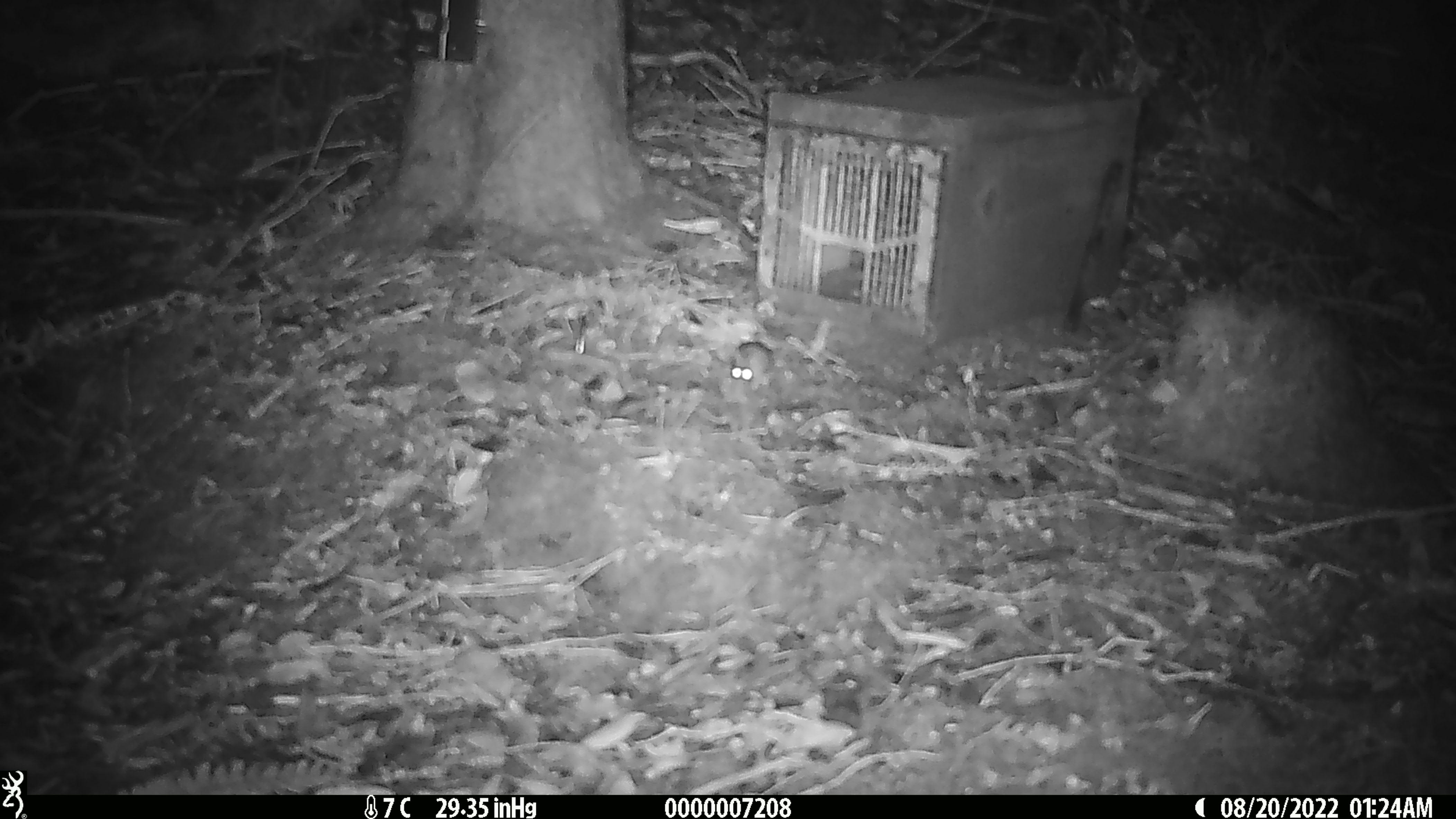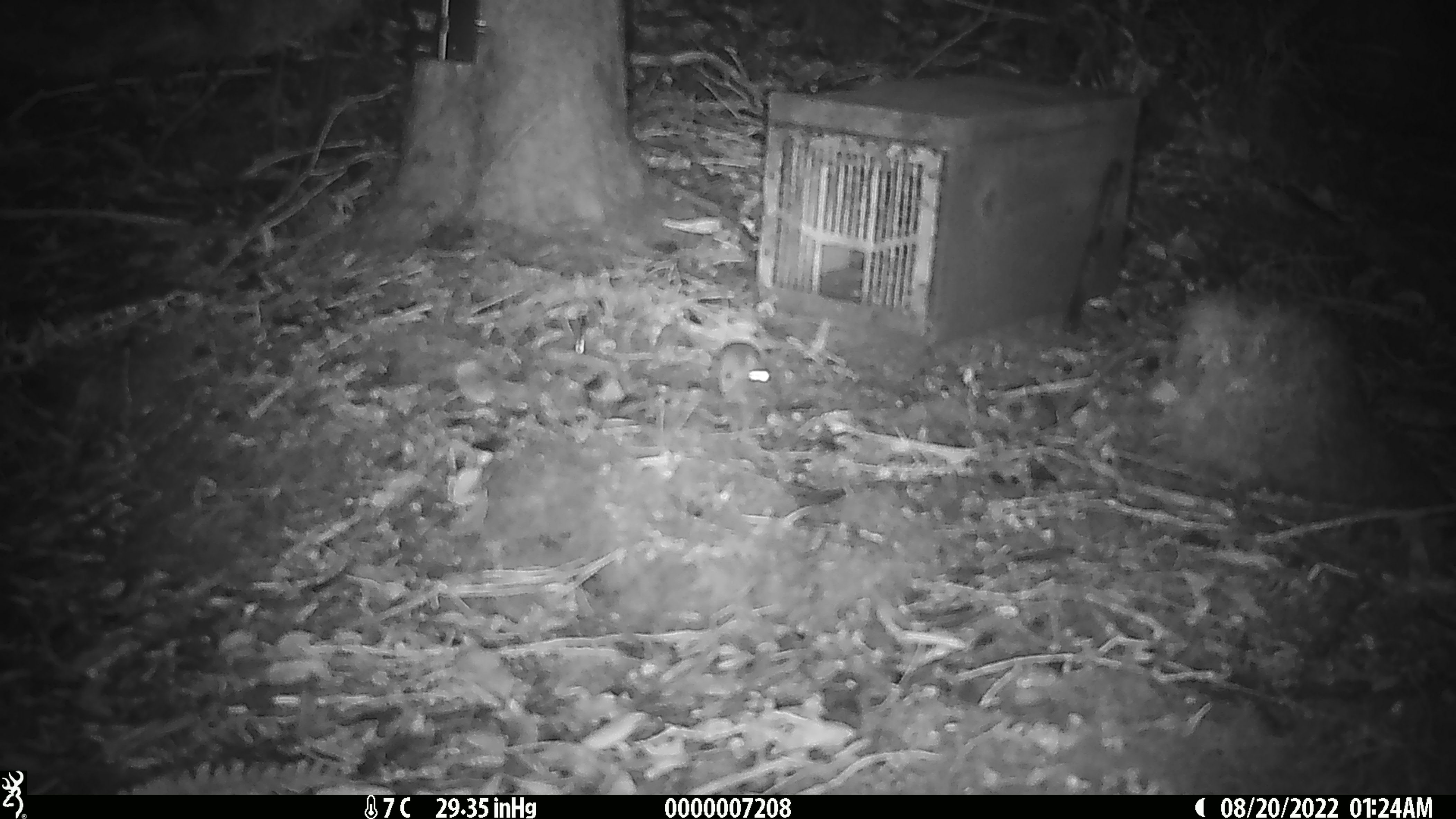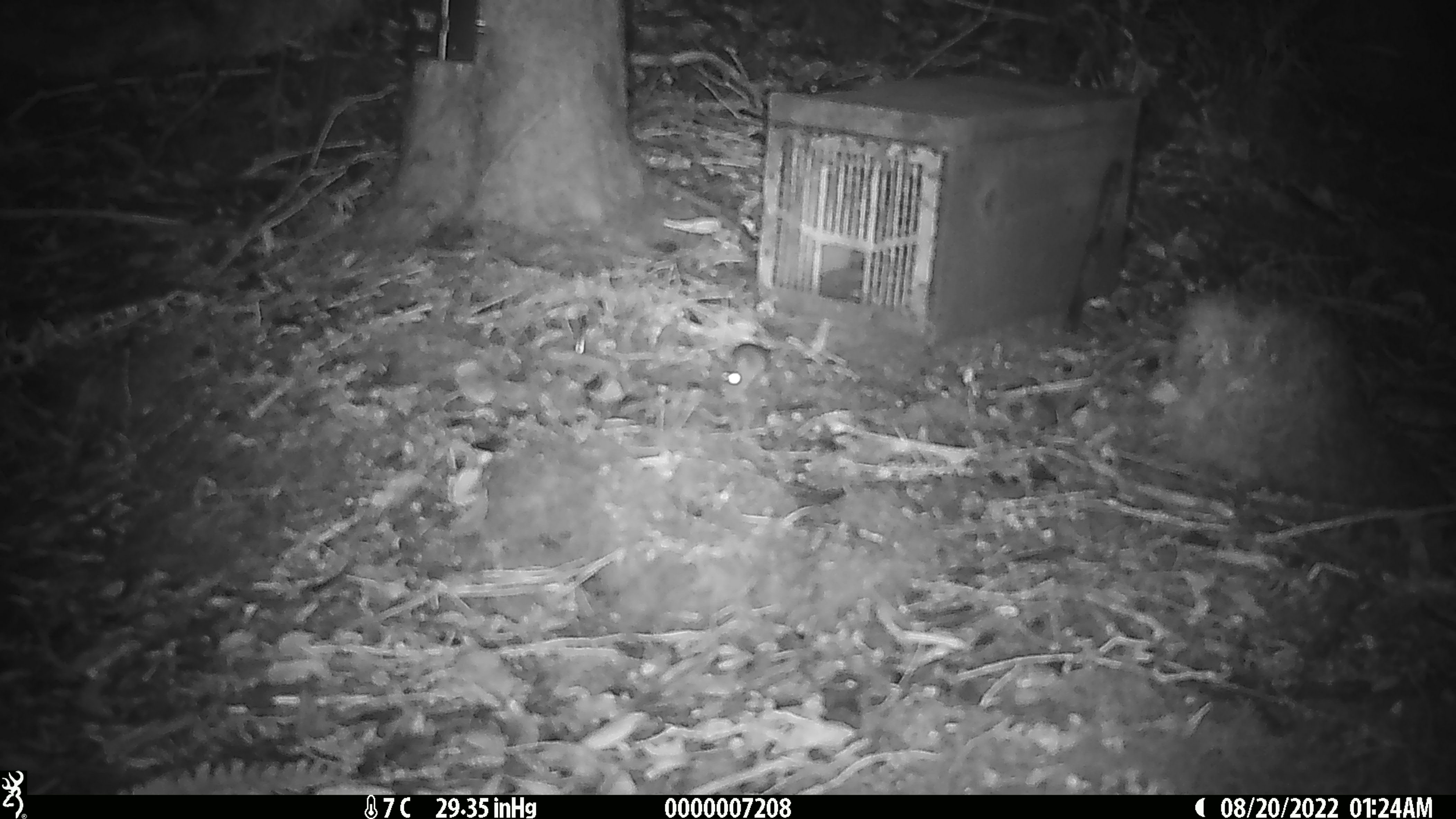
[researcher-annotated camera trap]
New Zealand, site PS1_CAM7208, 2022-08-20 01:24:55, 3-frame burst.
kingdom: Animalia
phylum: Chordata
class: Mammalia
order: Rodentia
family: Muridae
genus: Mus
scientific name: Mus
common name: mouse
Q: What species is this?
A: Mouse (Mus).